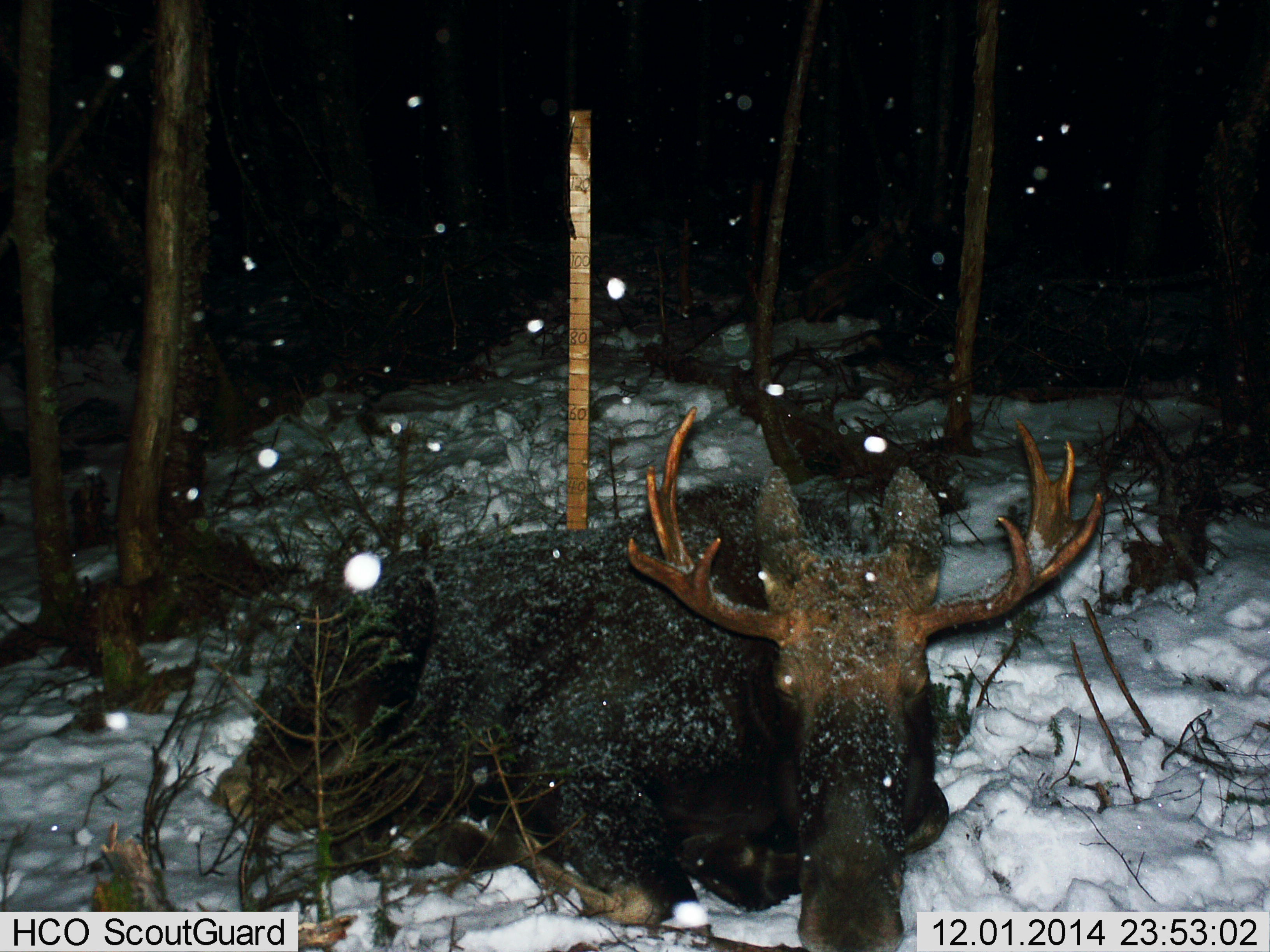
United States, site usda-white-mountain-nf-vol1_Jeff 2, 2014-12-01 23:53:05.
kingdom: Animalia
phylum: Chordata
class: Mammalia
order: Artiodactyla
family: Cervidae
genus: Alces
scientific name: Alces alces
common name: moose